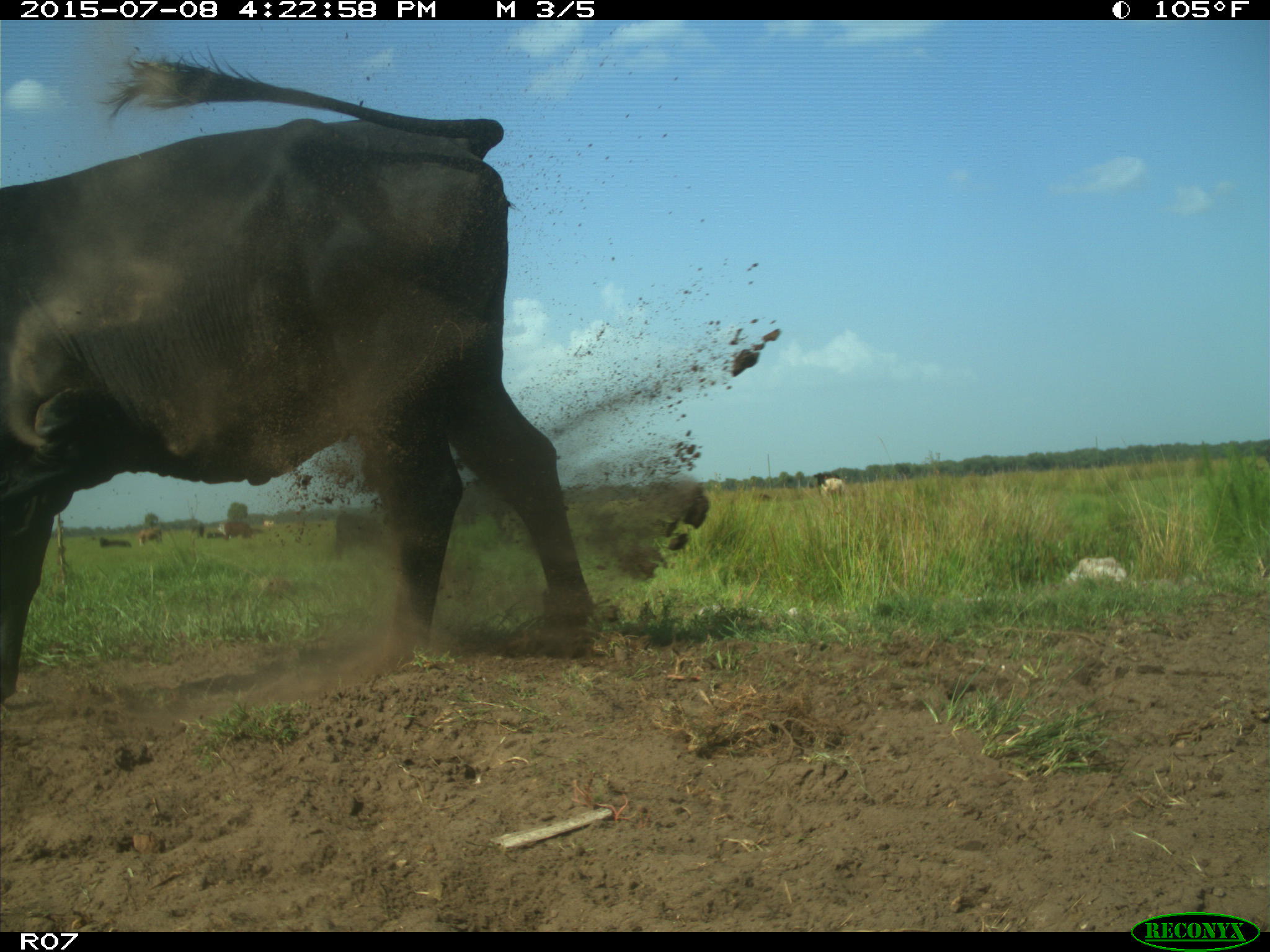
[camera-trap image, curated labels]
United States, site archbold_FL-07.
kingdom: Animalia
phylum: Chordata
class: Mammalia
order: Artiodactyla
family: Bovidae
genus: Bos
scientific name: Bos taurus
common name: domestic cow